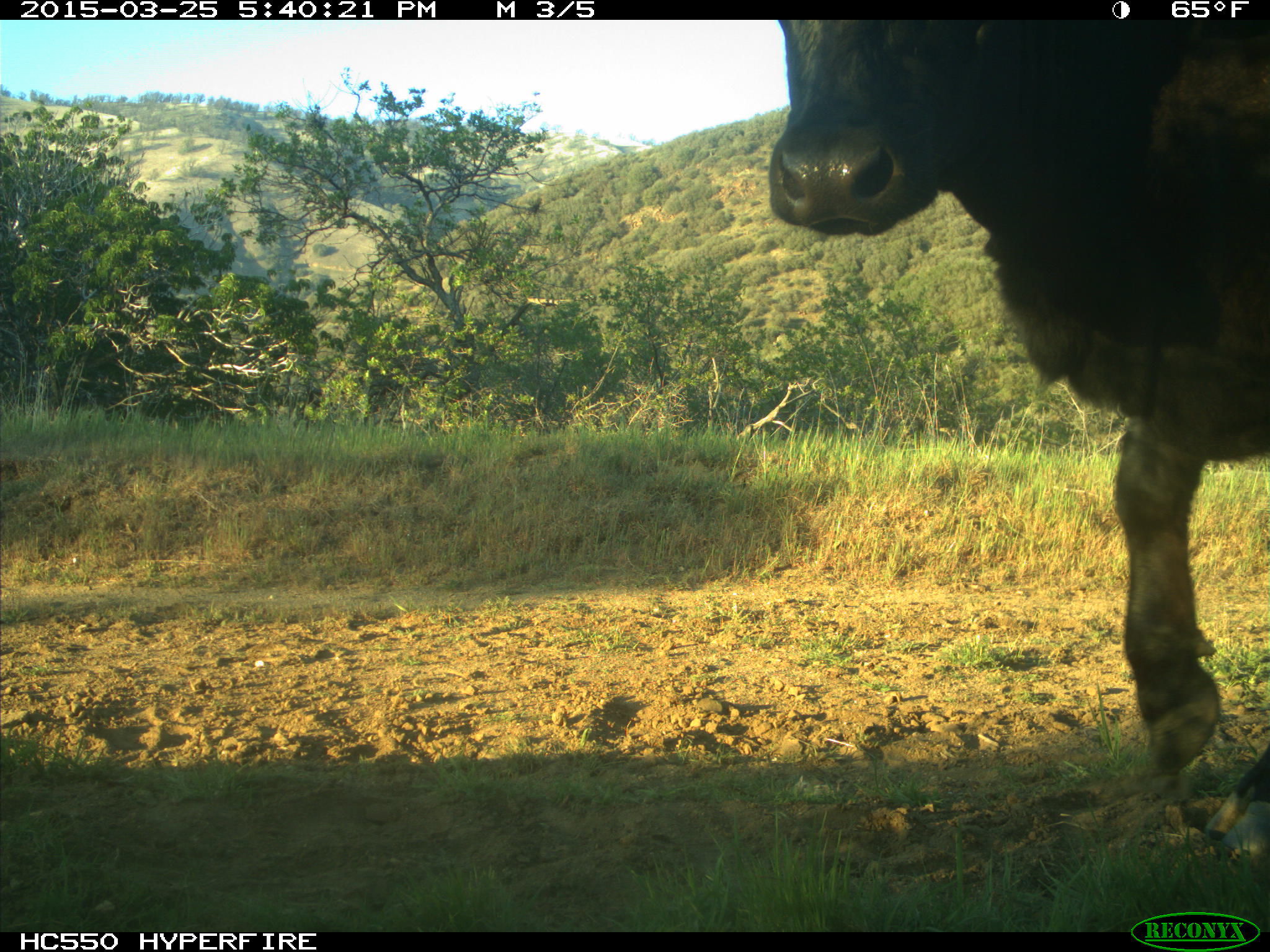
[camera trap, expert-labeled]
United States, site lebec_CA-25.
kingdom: Animalia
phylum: Chordata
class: Mammalia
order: Artiodactyla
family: Bovidae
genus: Bos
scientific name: Bos taurus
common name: domestic cow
Bos taurus (domestic cow).